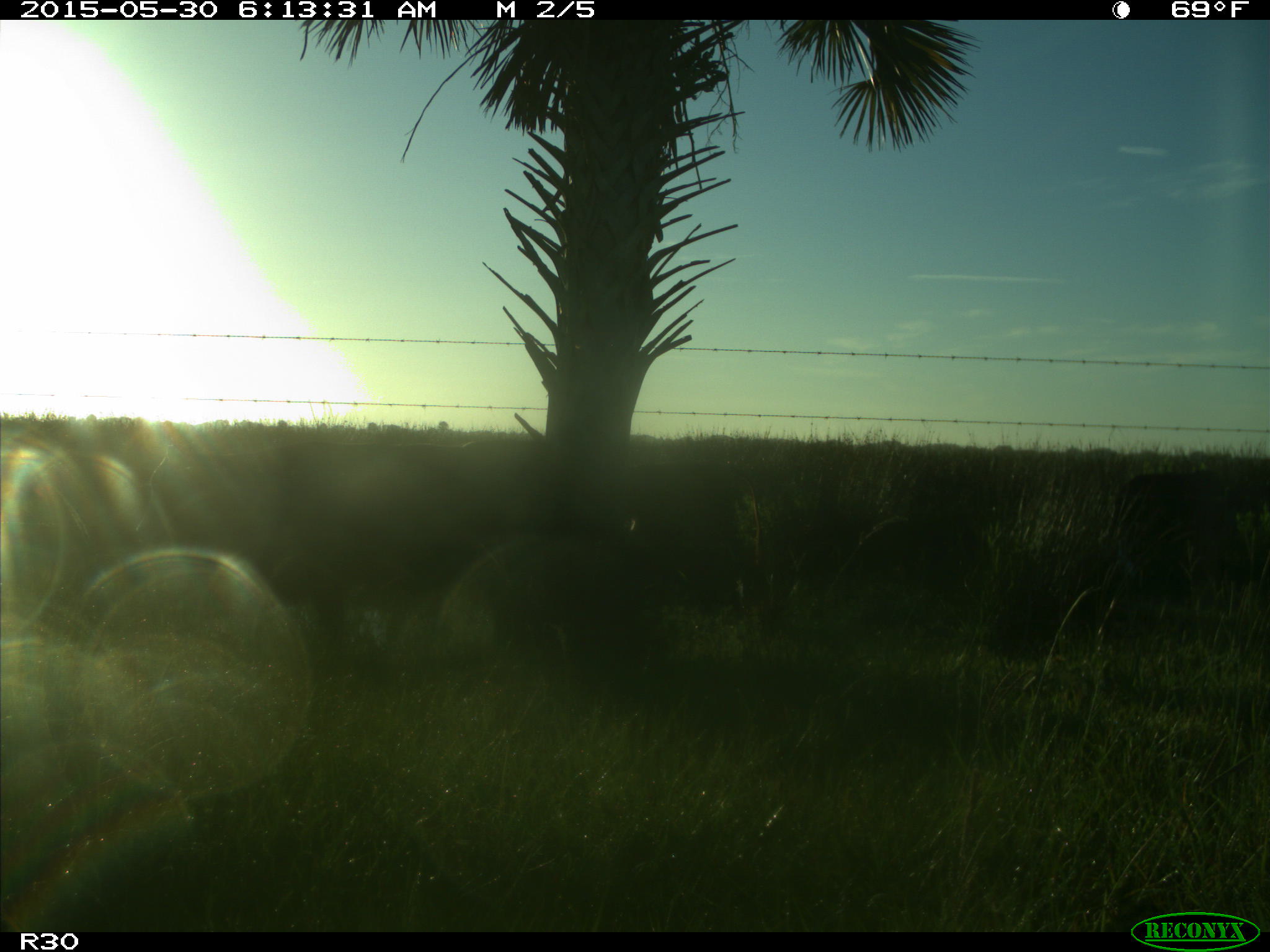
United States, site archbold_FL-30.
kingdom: Animalia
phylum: Chordata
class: Mammalia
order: Artiodactyla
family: Bovidae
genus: Bos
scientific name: Bos taurus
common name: domestic cow